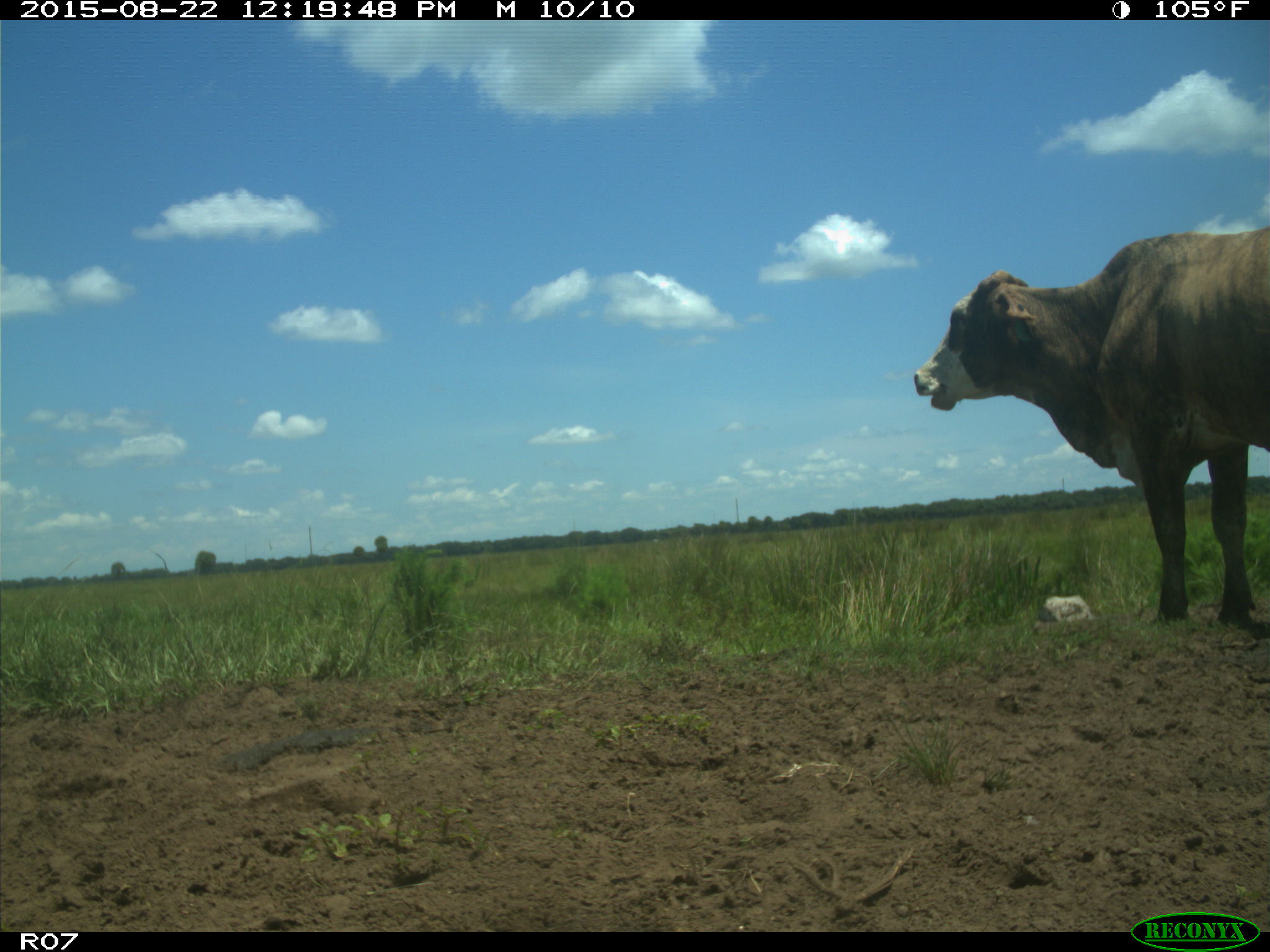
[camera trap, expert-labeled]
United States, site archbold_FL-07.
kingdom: Animalia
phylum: Chordata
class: Mammalia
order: Artiodactyla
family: Bovidae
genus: Bos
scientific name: Bos taurus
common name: domestic cow